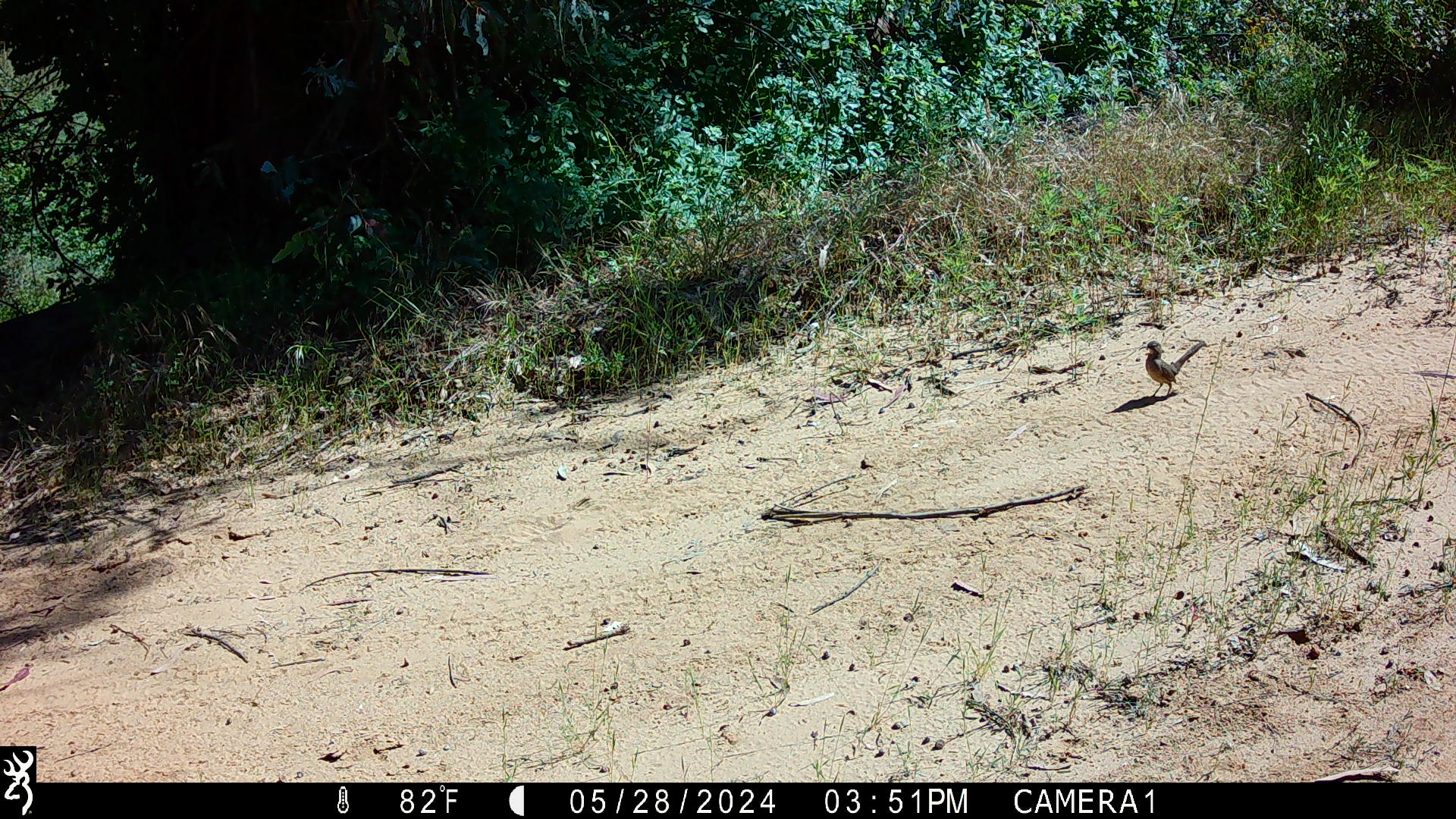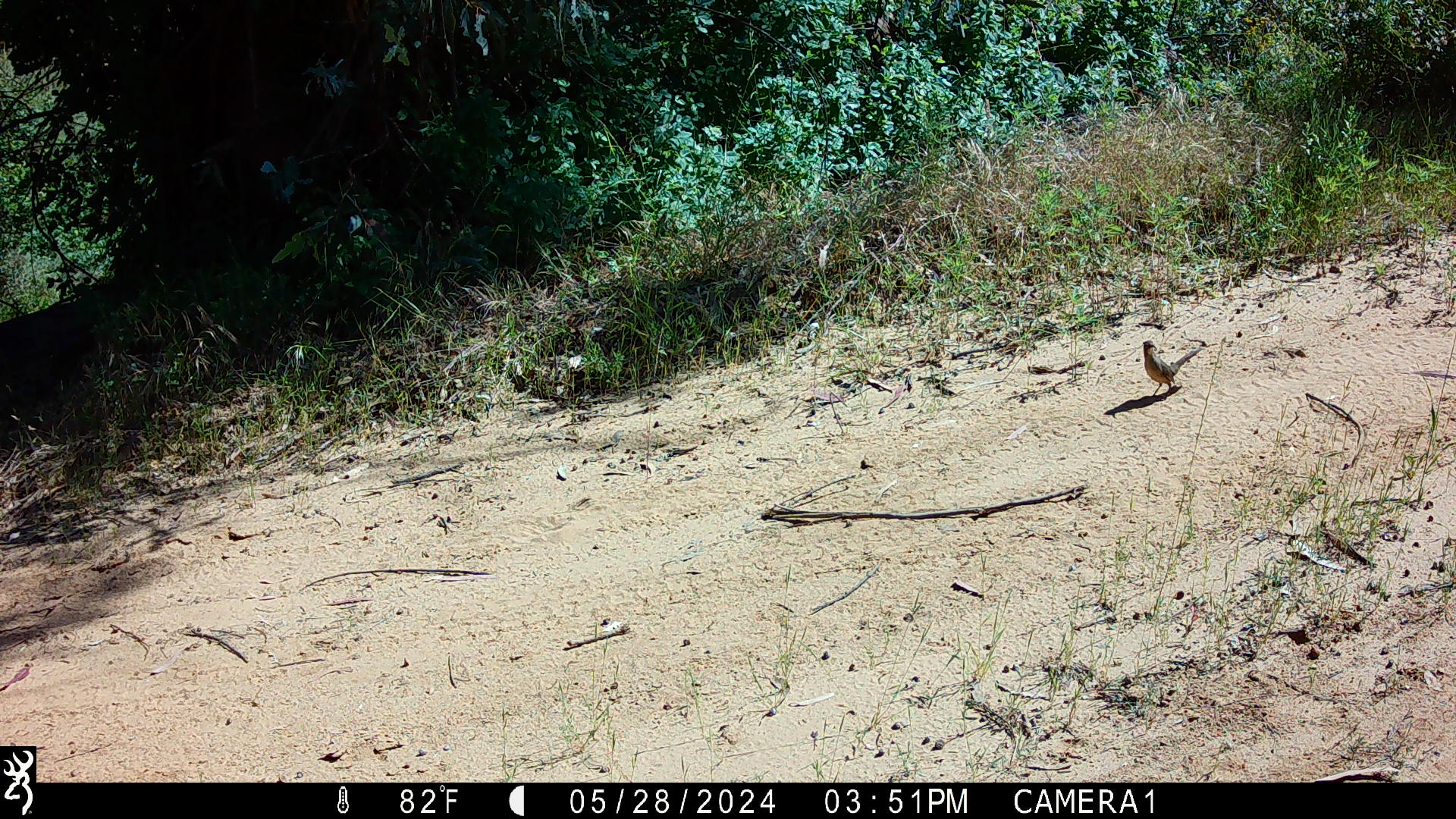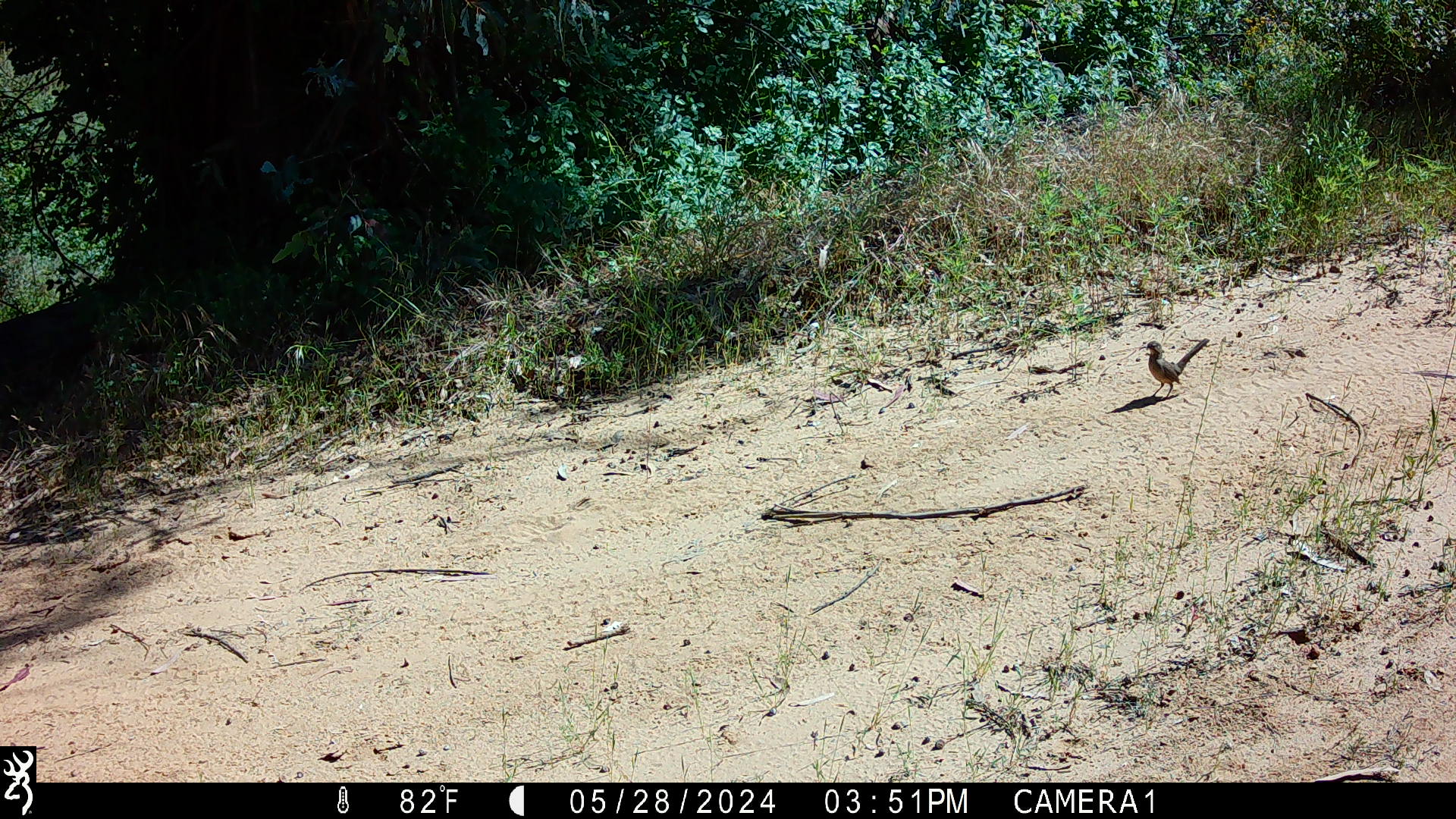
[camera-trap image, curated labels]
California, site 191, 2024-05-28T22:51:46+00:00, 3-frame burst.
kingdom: Animalia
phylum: Chordata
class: Aves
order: Passeriformes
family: Mimidae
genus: Toxostoma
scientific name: Toxostoma redivivum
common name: california thrasher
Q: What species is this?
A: California thrasher (Toxostoma redivivum).